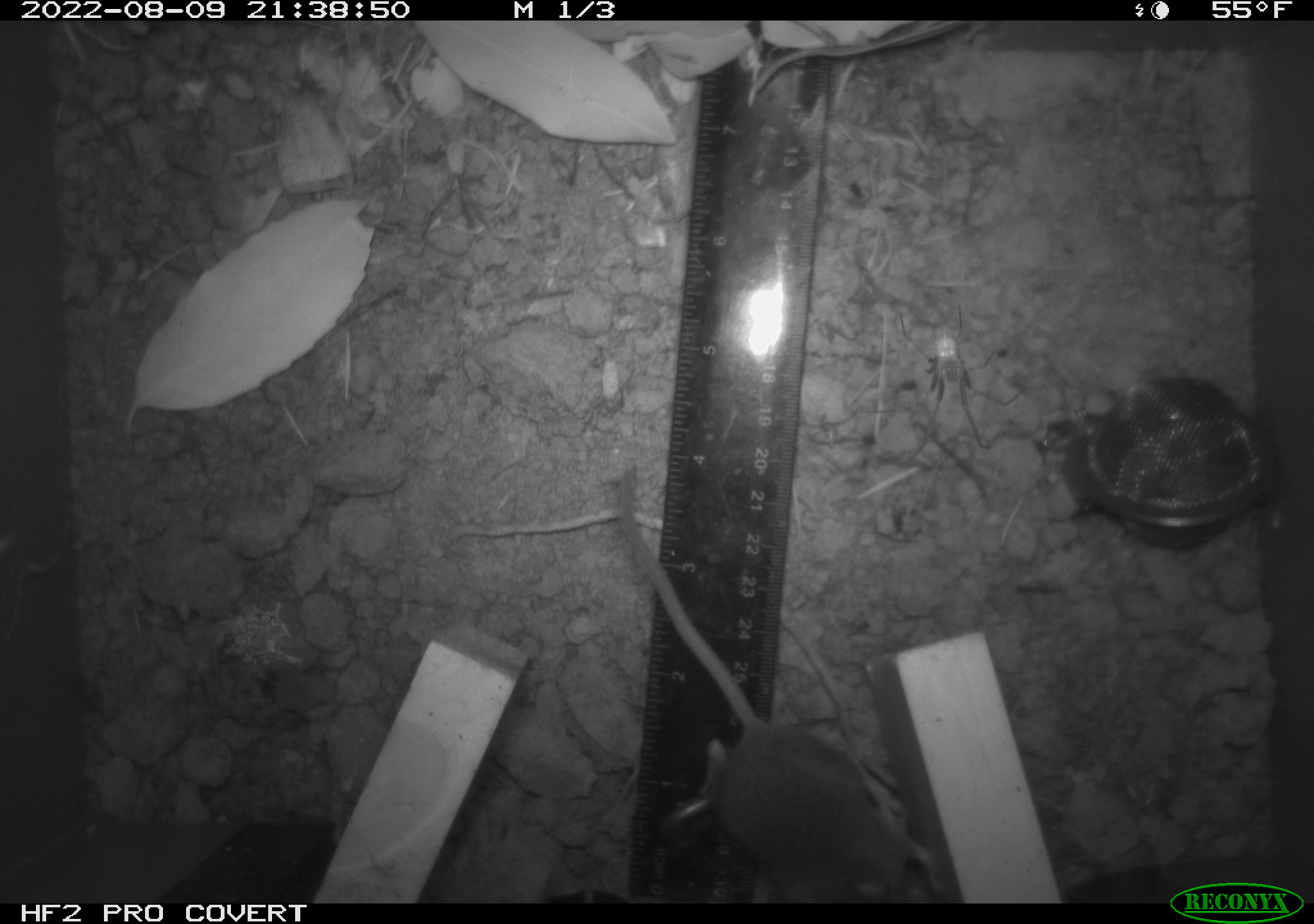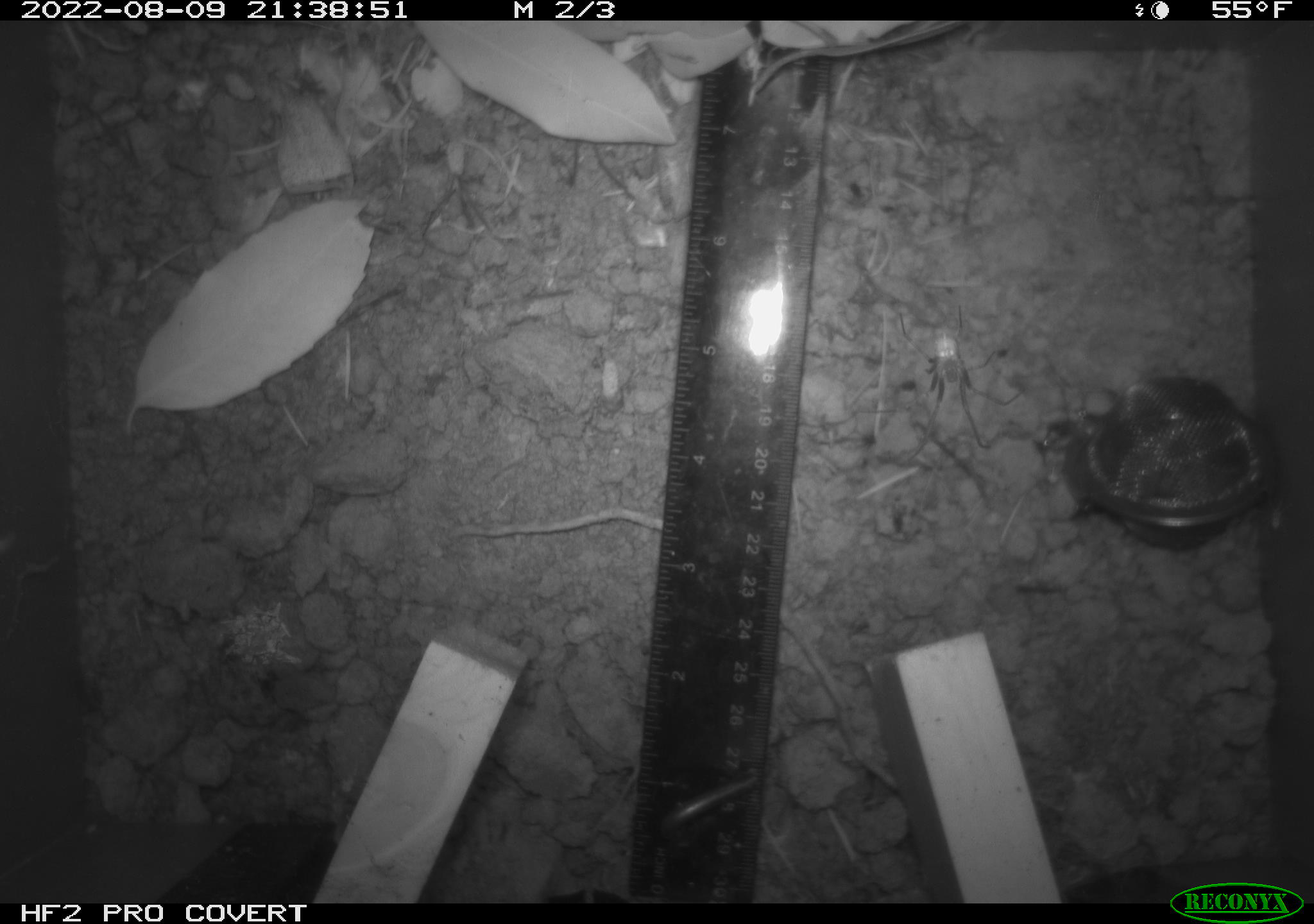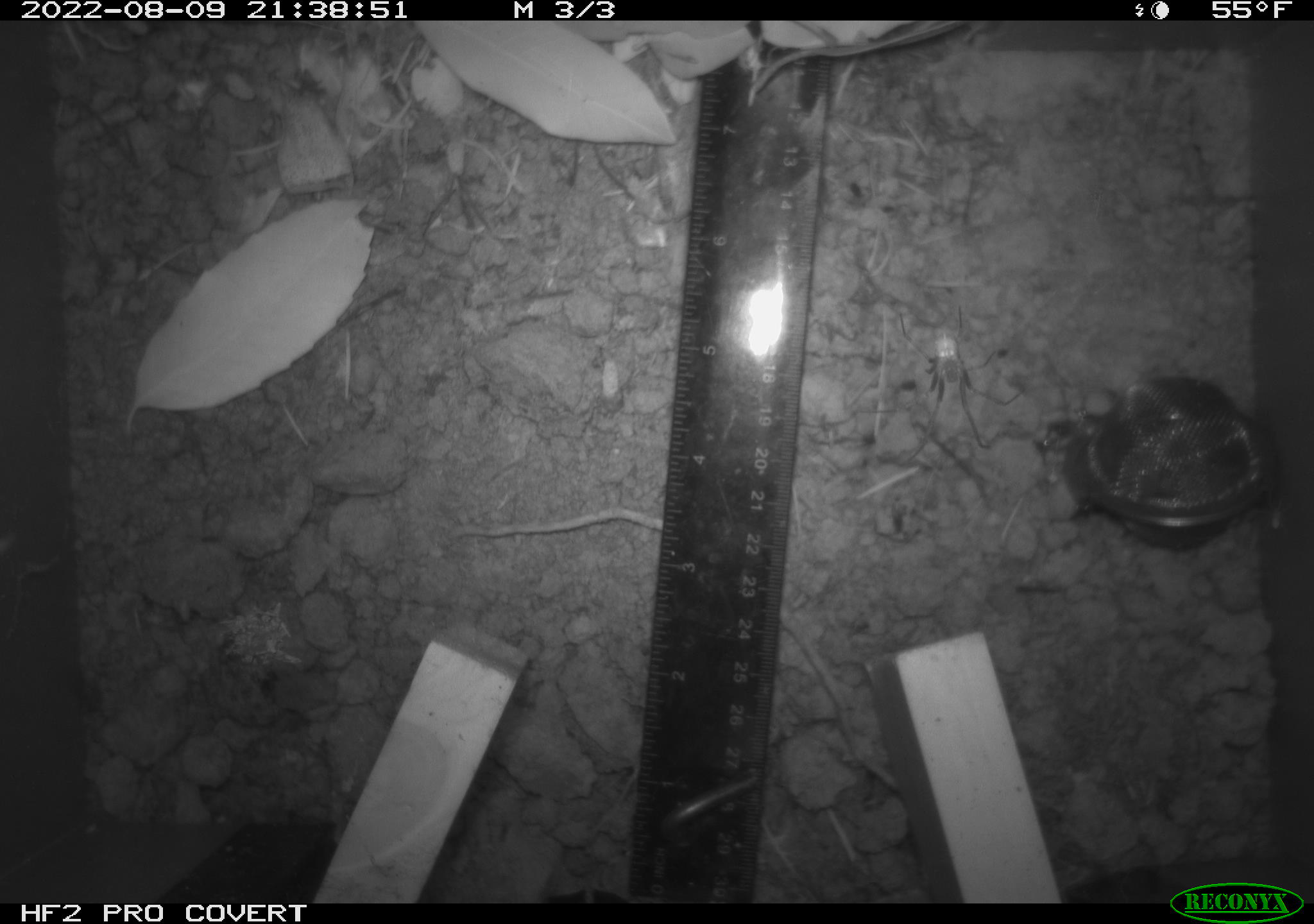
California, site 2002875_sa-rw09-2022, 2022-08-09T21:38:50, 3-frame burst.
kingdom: Animalia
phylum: Chordata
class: Mammalia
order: Rodentia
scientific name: Rodentia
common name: rodent